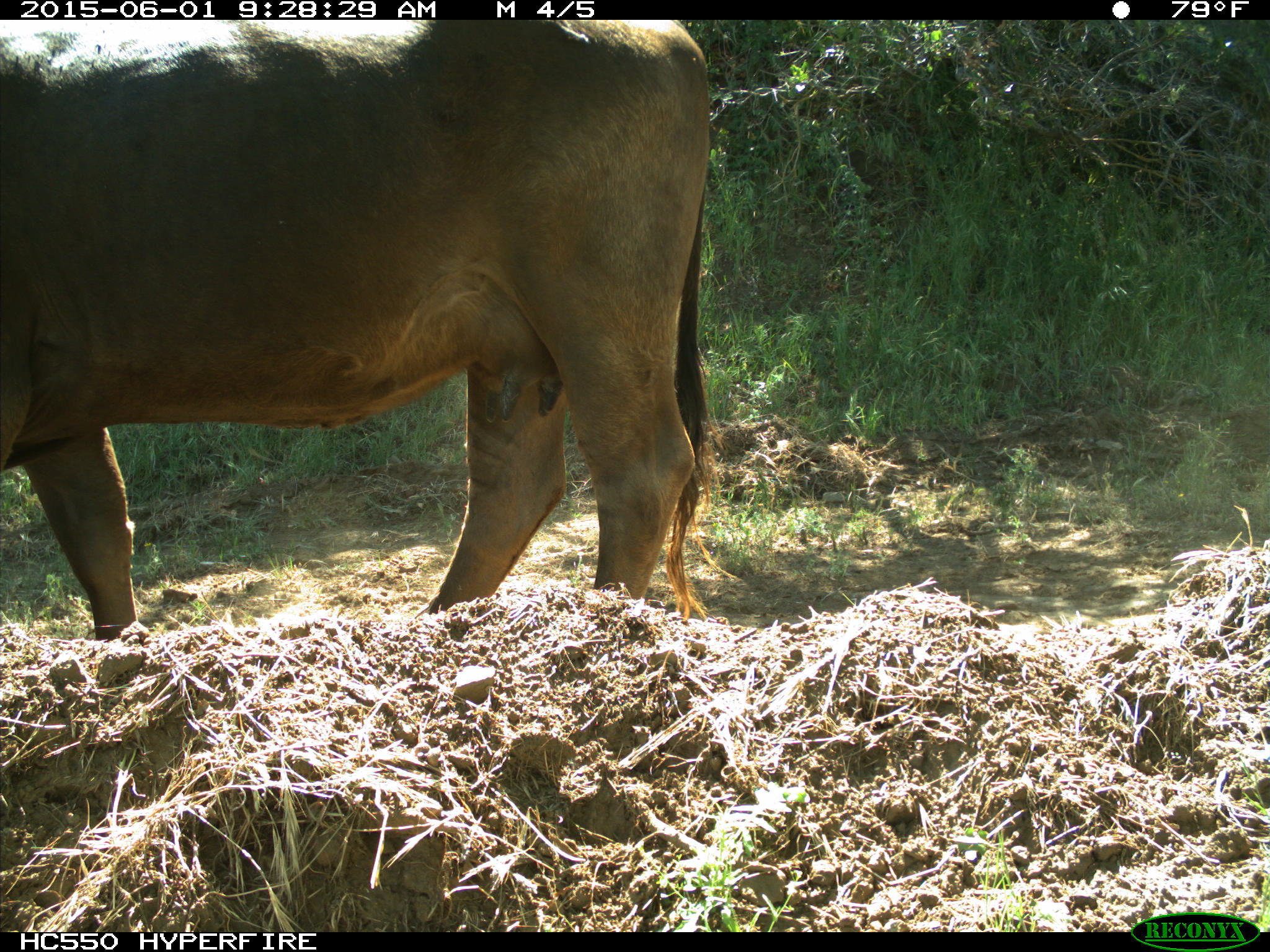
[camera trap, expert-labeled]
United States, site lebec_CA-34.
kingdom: Animalia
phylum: Chordata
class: Mammalia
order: Artiodactyla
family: Bovidae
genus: Bos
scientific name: Bos taurus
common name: domestic cow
Bos taurus (domestic cow).